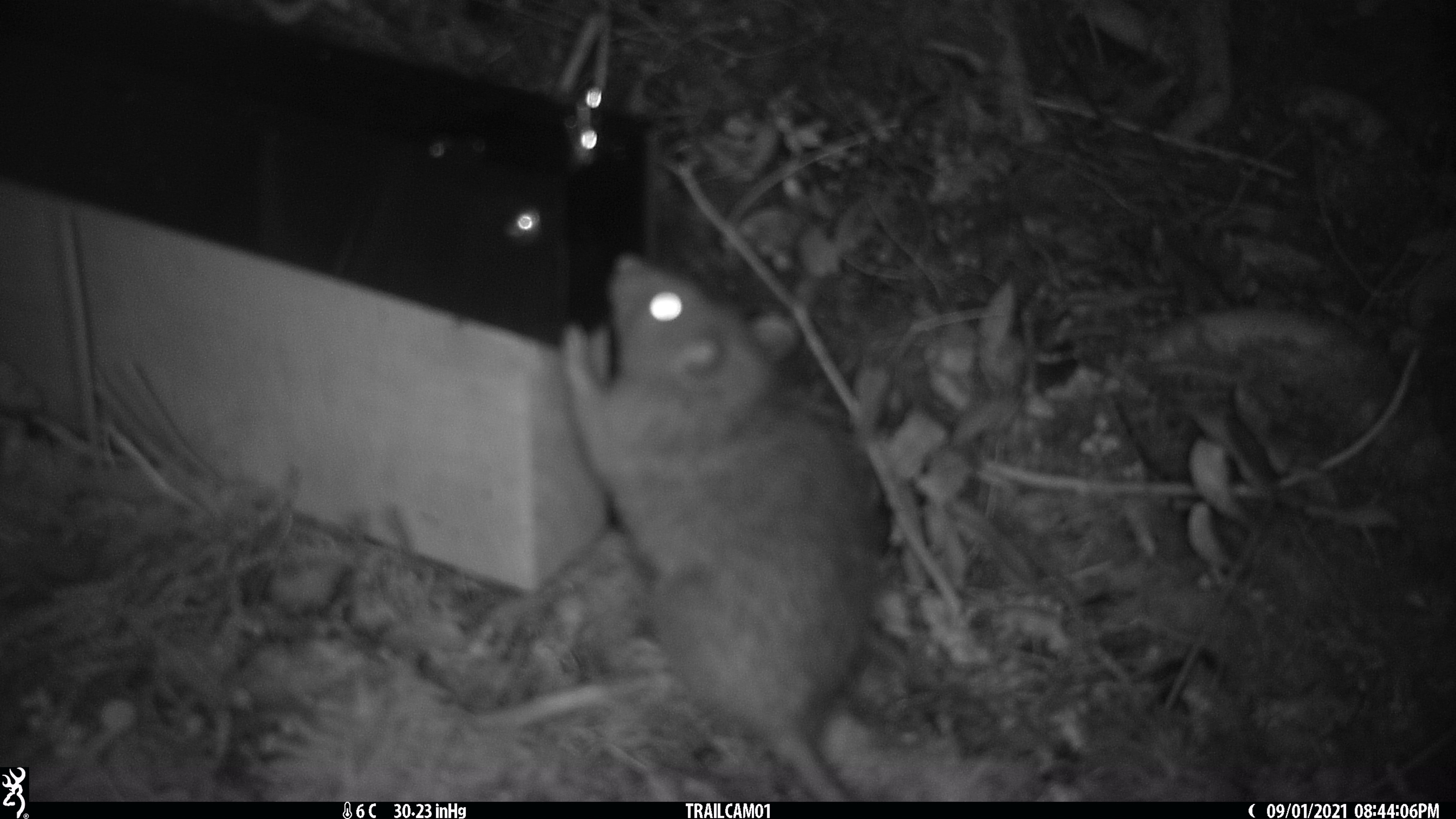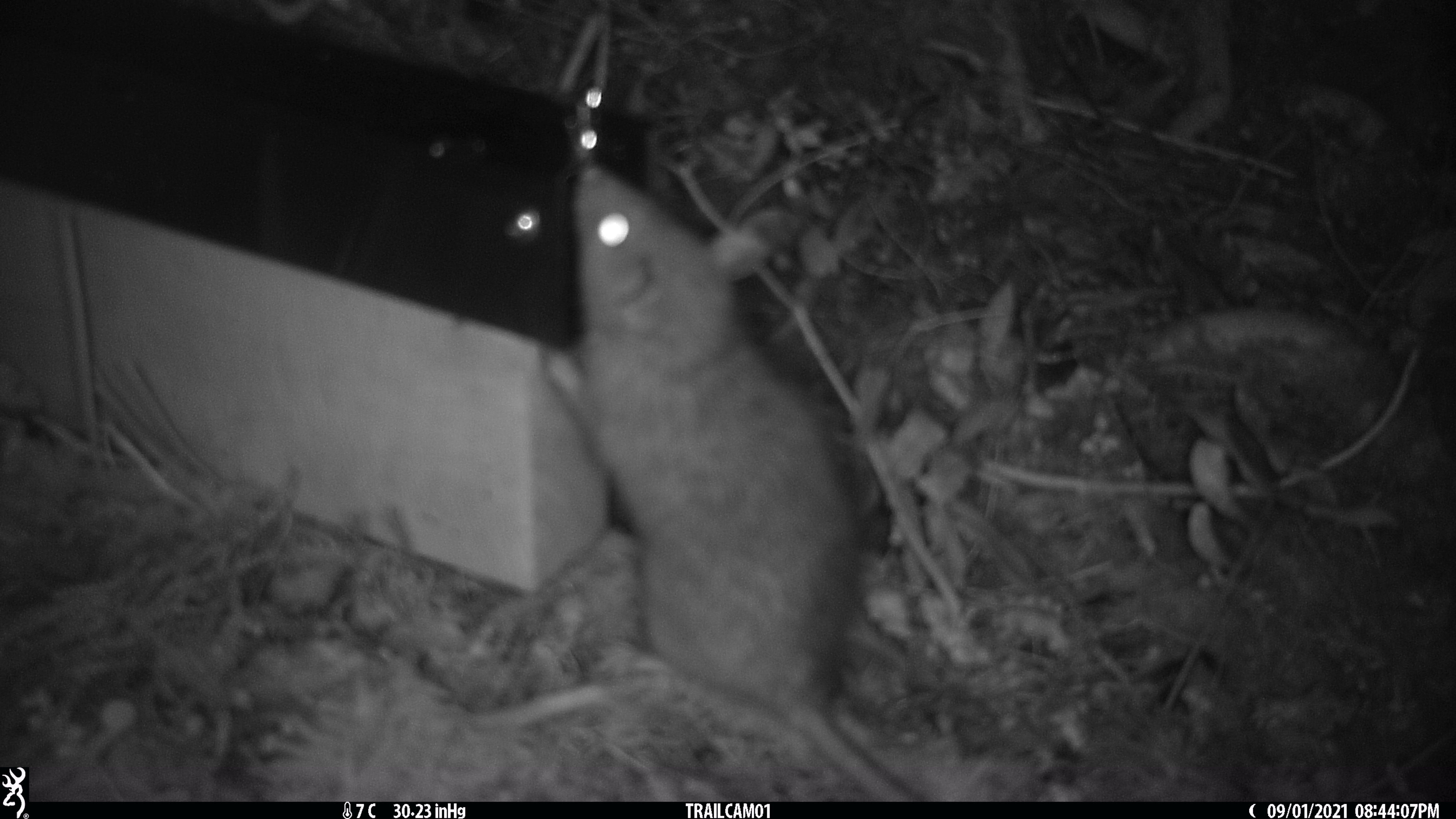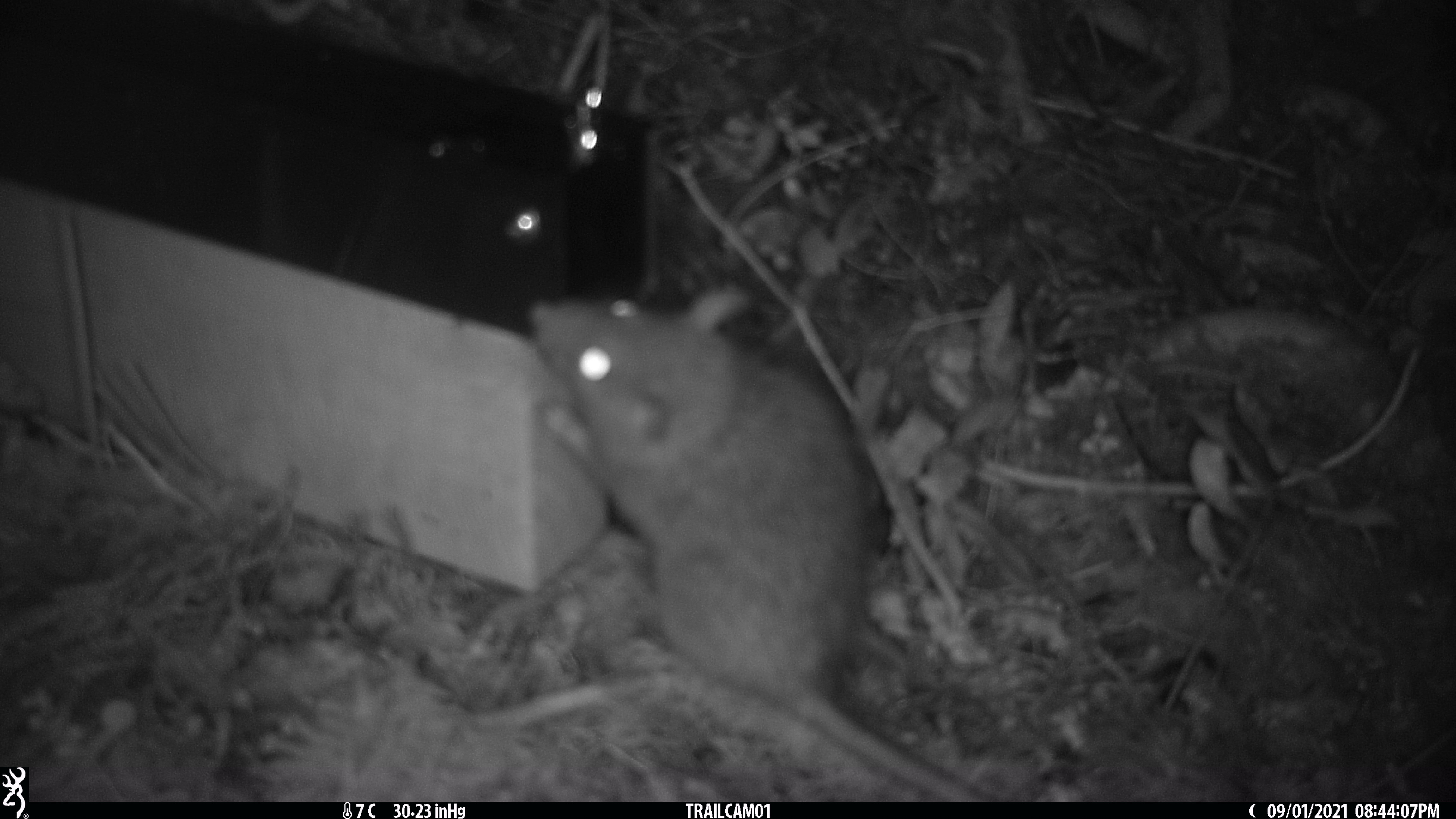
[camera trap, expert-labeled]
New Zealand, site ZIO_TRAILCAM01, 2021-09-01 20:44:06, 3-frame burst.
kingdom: Animalia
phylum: Chordata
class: Mammalia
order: Rodentia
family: Muridae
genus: Rattus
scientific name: Rattus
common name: rat